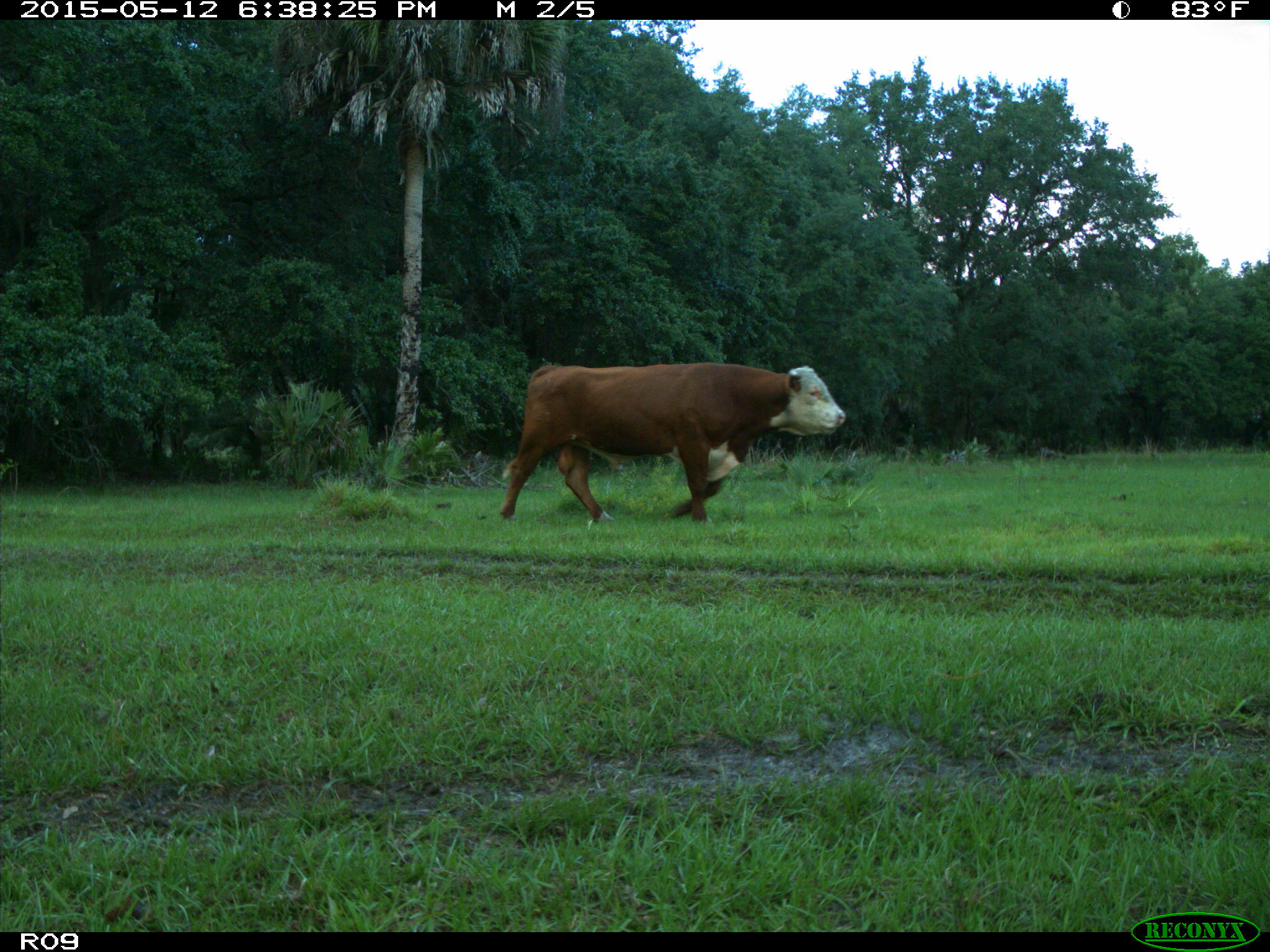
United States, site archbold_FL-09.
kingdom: Animalia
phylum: Chordata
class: Mammalia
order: Artiodactyla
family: Bovidae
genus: Bos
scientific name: Bos taurus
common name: domestic cow